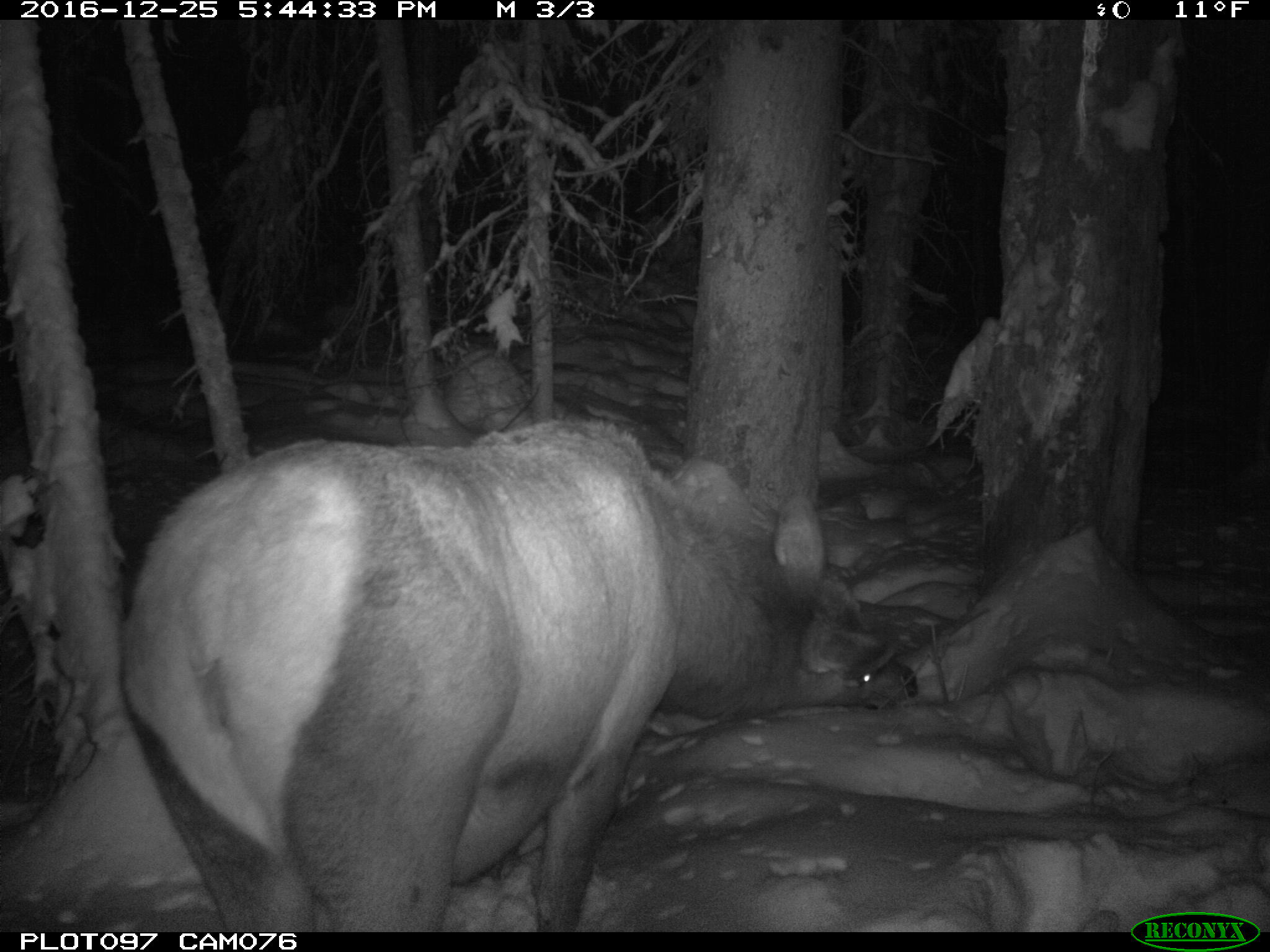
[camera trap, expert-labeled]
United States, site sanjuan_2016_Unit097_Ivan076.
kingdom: Animalia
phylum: Chordata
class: Mammalia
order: Artiodactyla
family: Cervidae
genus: Cervus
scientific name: Cervus elaphus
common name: red deer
Cervus elaphus (red deer).